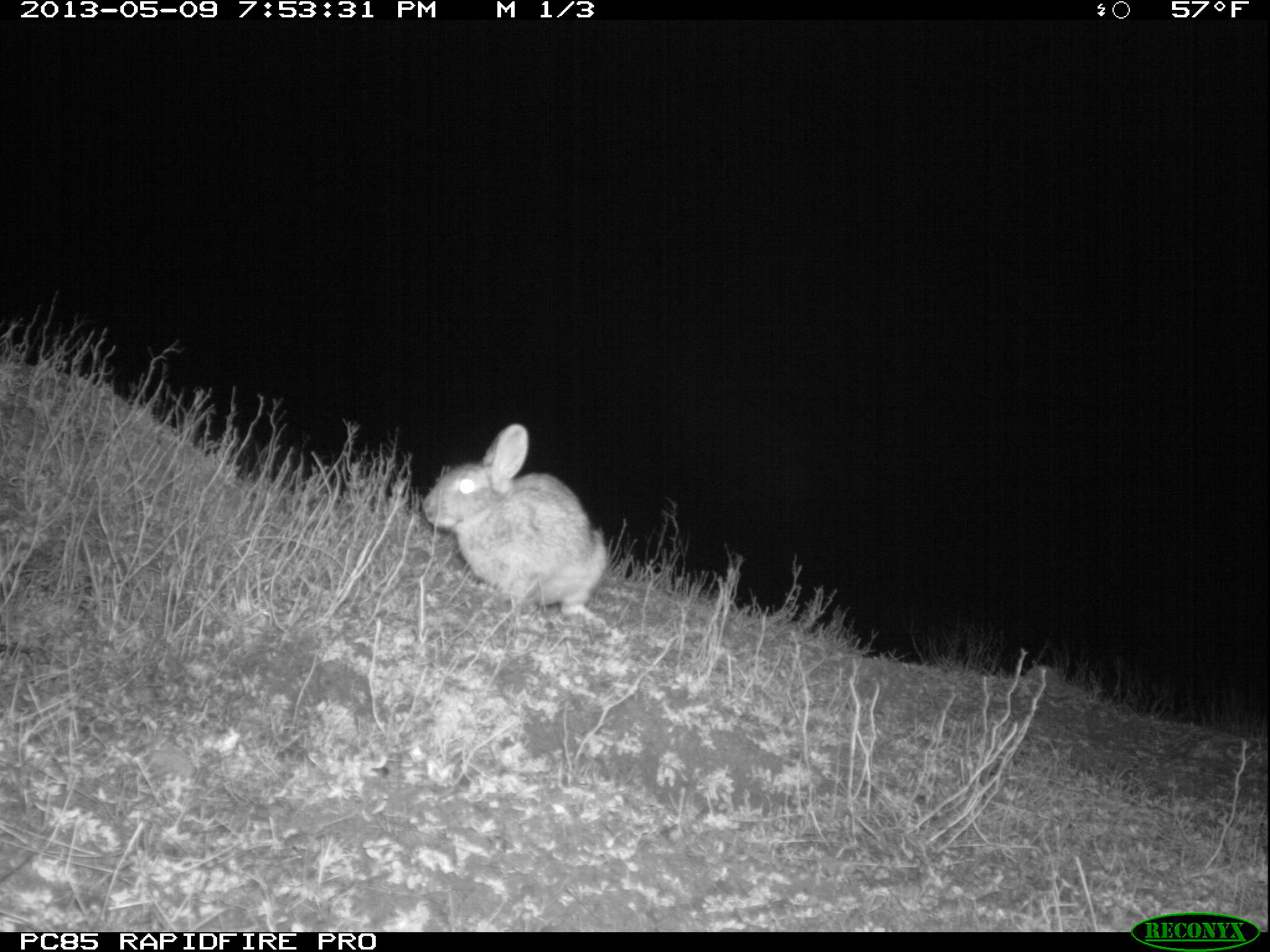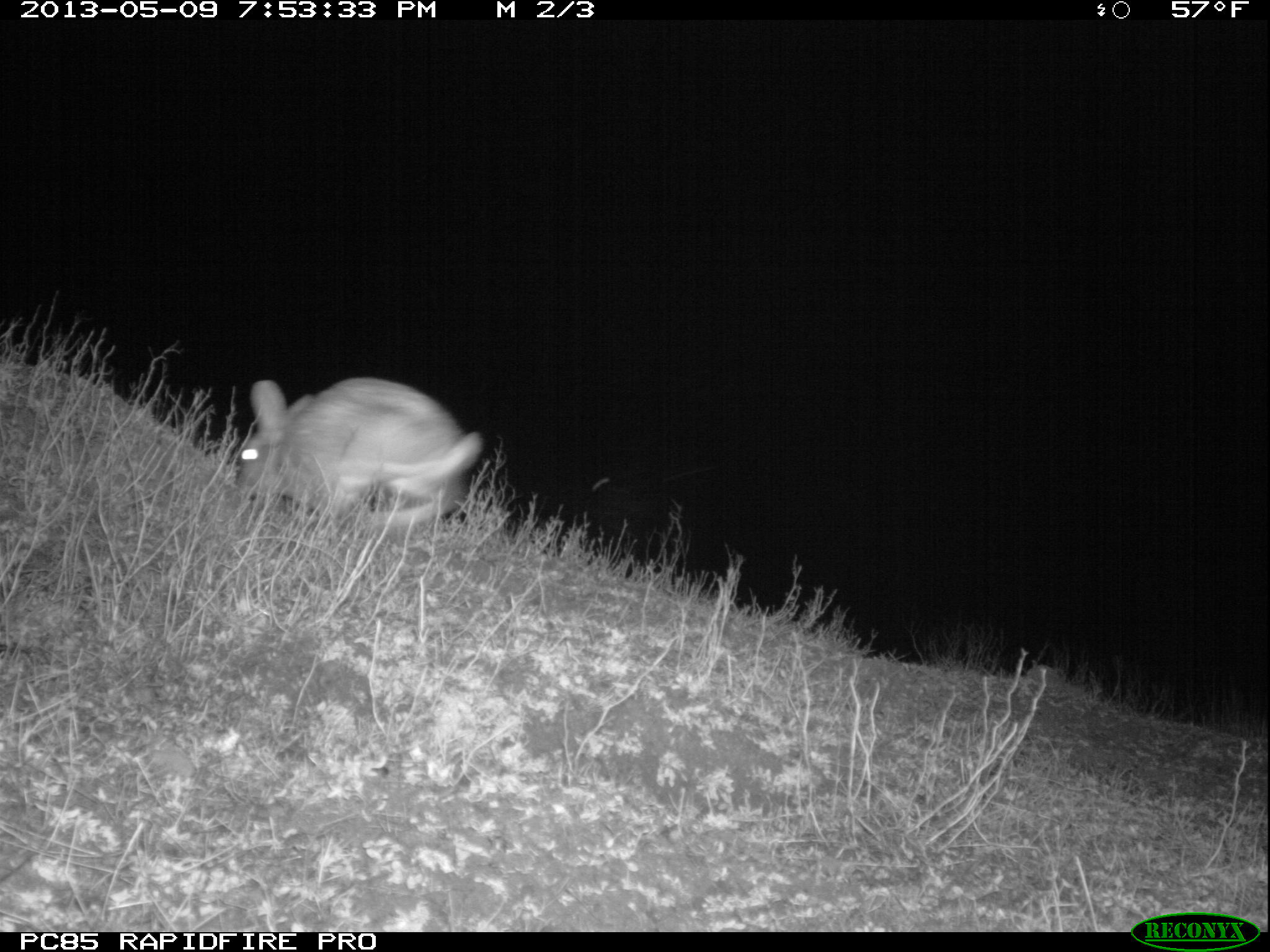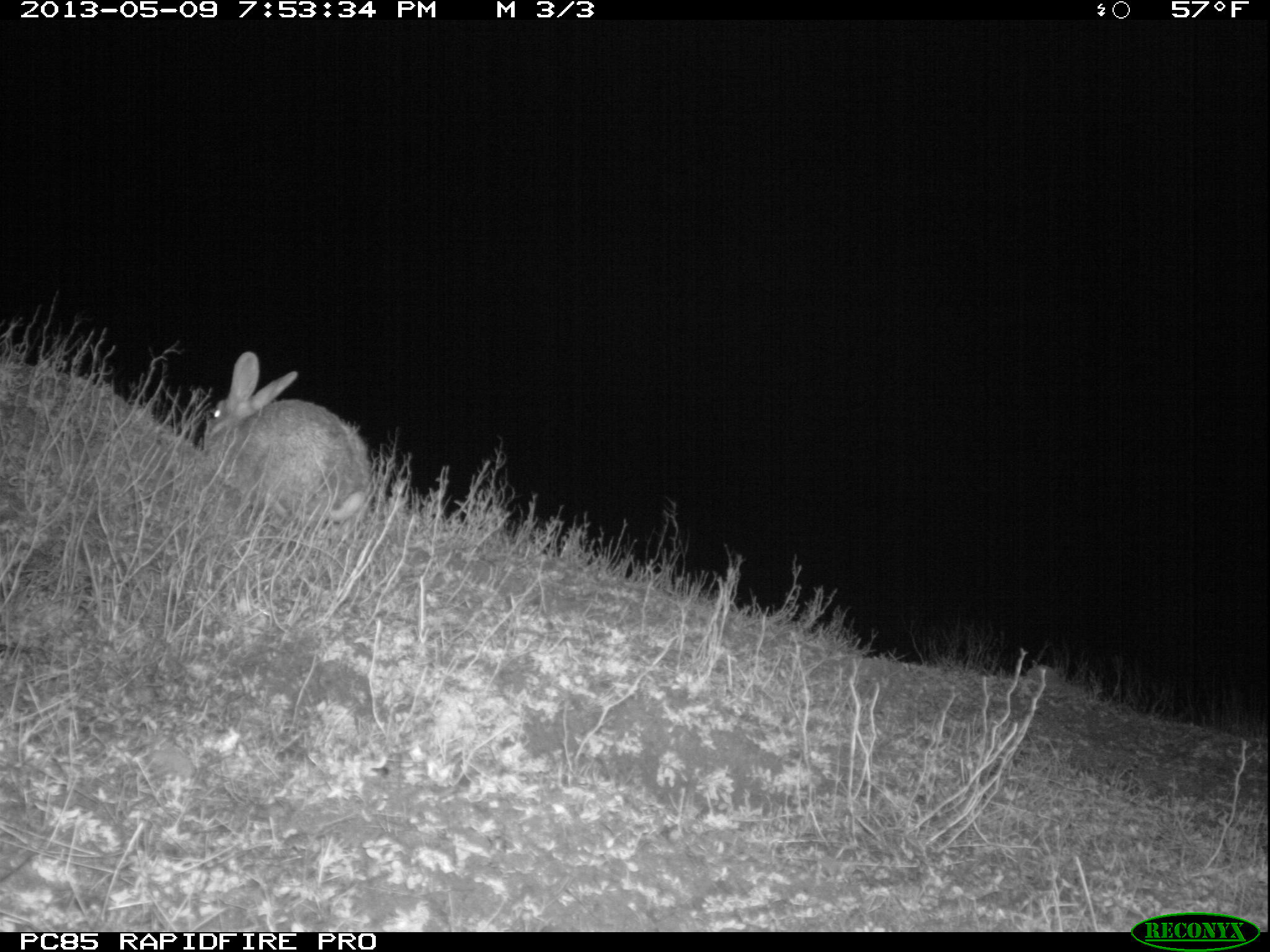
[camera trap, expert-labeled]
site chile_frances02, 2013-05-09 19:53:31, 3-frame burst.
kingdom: Animalia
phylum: Chordata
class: Mammalia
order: Lagomorpha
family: Leporidae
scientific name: Leporidae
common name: rabbits and hares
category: rabbit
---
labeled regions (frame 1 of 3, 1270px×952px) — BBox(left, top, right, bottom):
rabbit: BBox(420, 422, 608, 624)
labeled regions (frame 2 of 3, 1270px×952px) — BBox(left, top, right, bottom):
rabbit: BBox(229, 374, 480, 545)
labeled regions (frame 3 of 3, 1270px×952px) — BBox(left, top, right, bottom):
rabbit: BBox(195, 350, 374, 539)